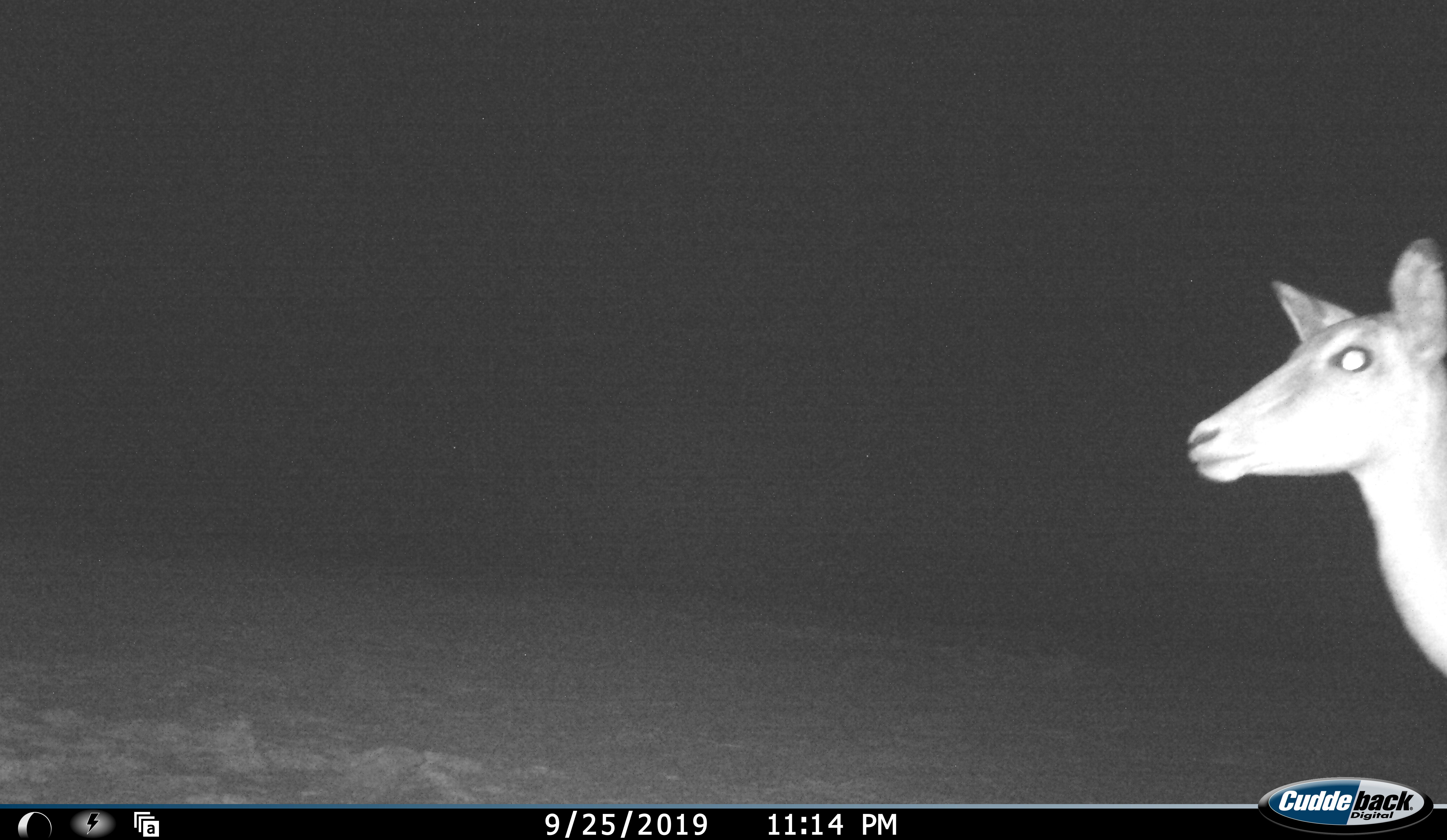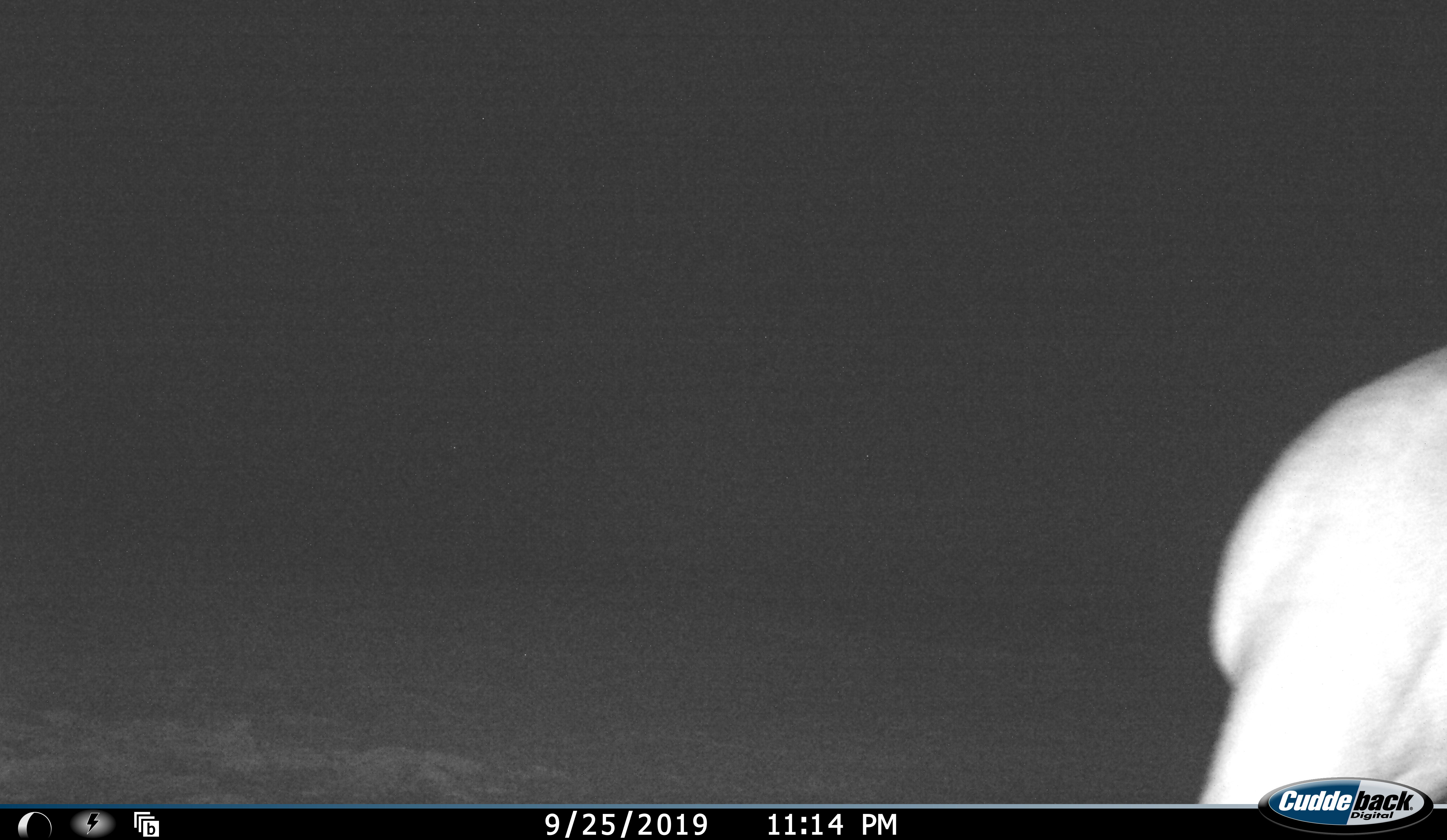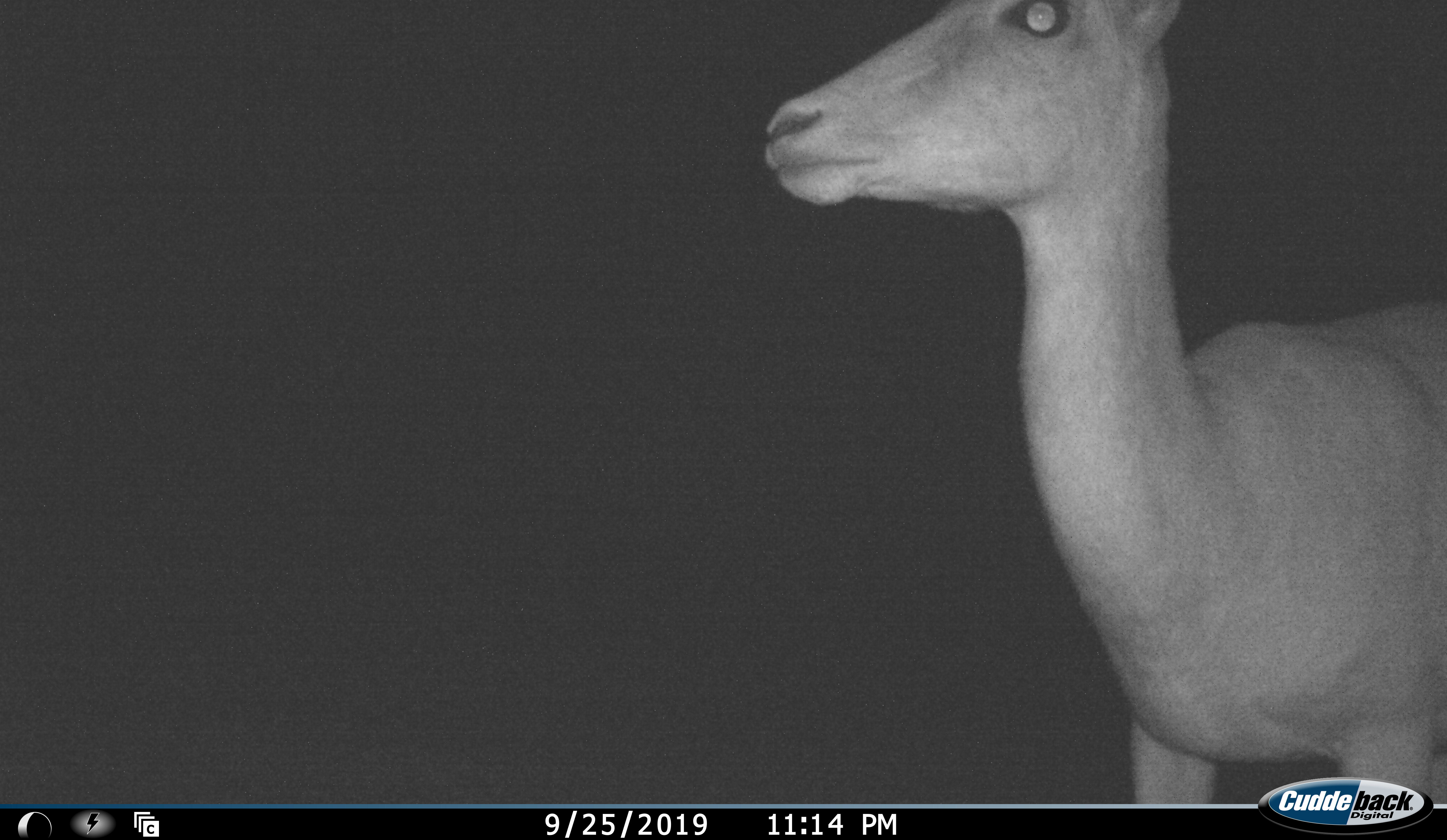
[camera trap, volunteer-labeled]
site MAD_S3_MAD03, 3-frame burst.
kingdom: Animalia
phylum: Chordata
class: Mammalia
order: Artiodactyla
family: Bovidae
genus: Aepyceros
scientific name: Aepyceros melampus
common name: impala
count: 1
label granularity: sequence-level